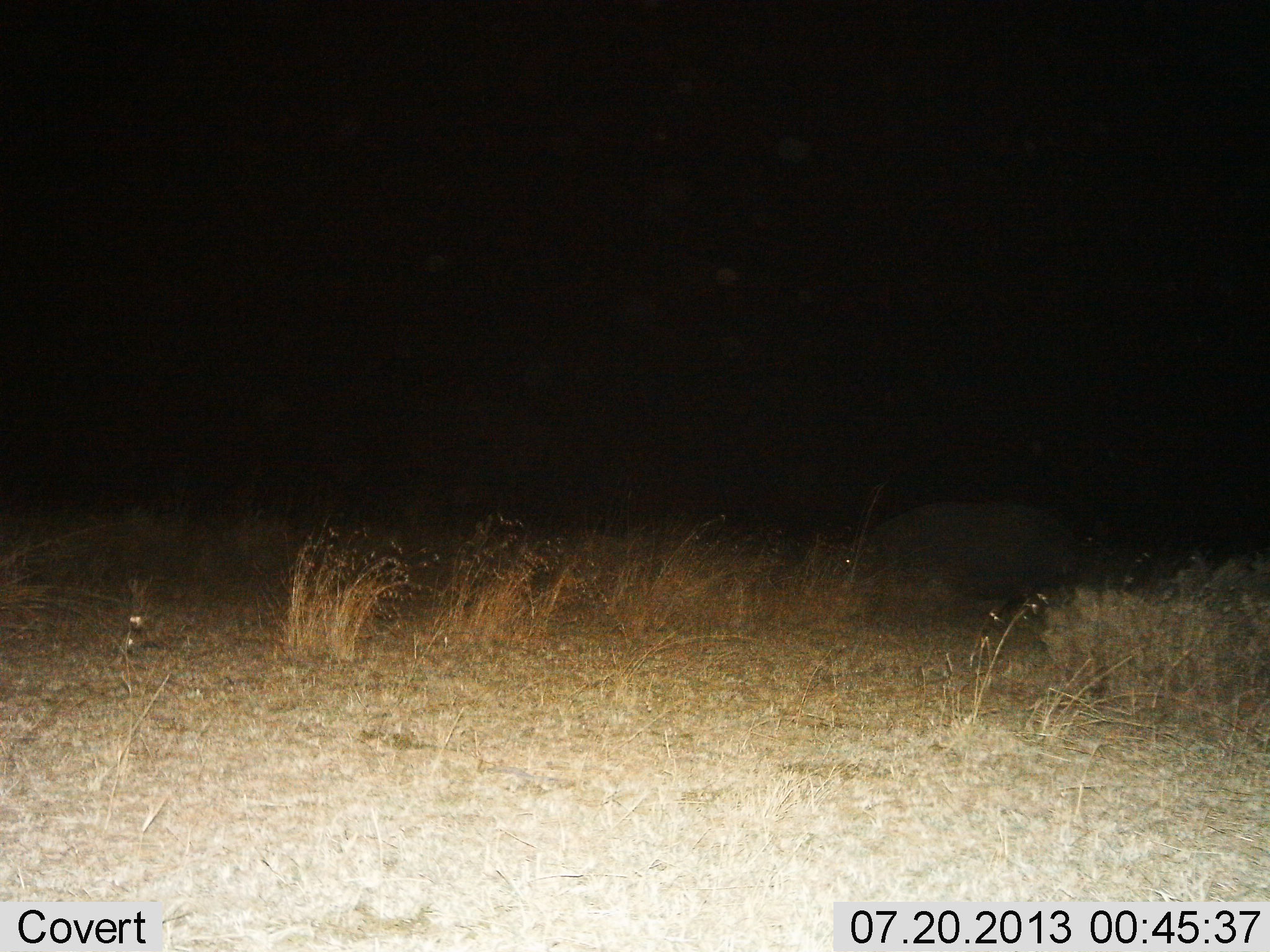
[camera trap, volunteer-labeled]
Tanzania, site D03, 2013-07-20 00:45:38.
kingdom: Animalia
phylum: Chordata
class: Mammalia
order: Artiodactyla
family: Hippopotamidae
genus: Hippopotamus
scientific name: Hippopotamus amphibius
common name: hippopotamus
Hippopotamus (Hippopotamus amphibius), count 1. Behavior (volunteer vote fractions): standing 50%, resting 0%, moving 25%, interacting 0%. Young present (vote fraction): 0%. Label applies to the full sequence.